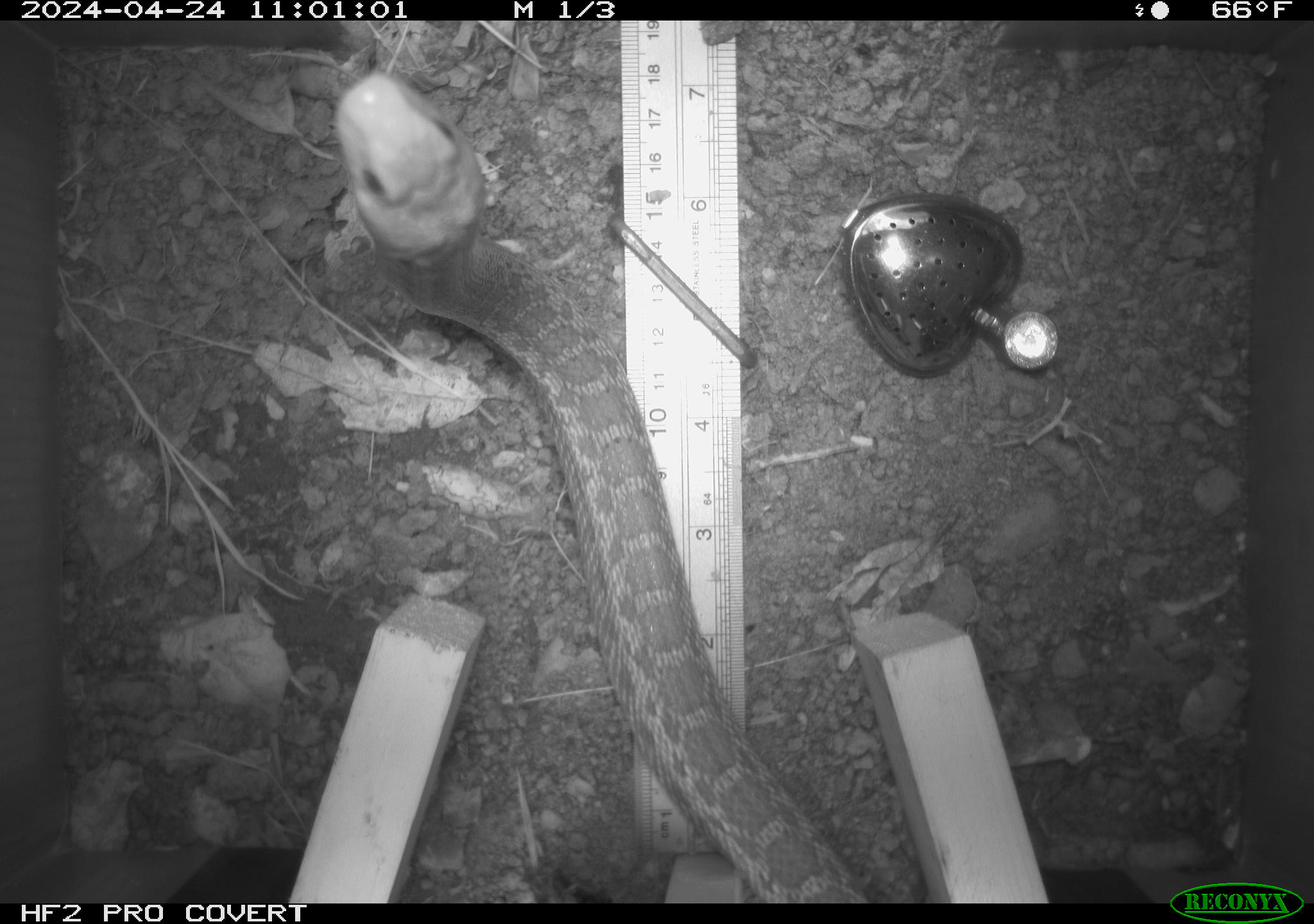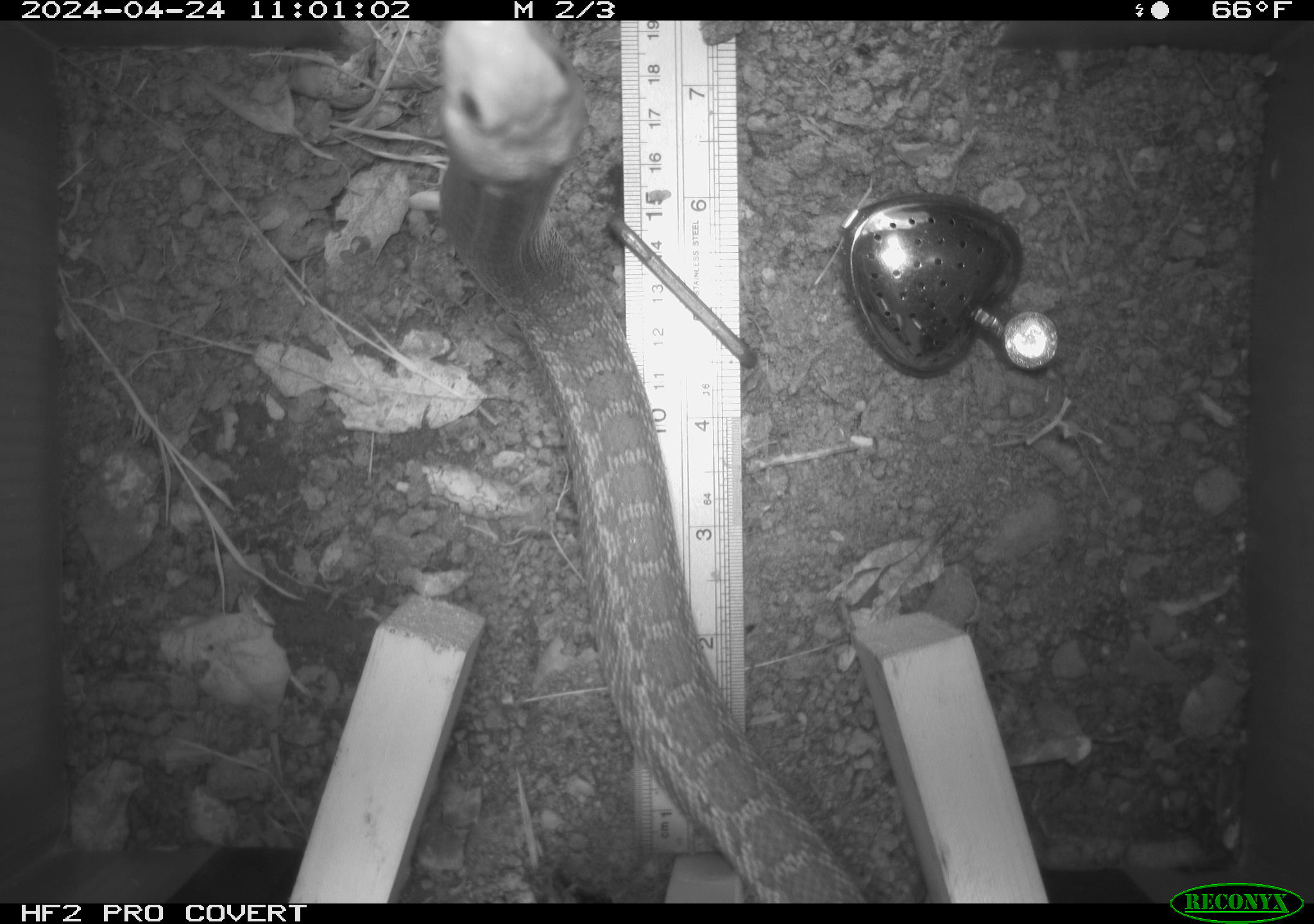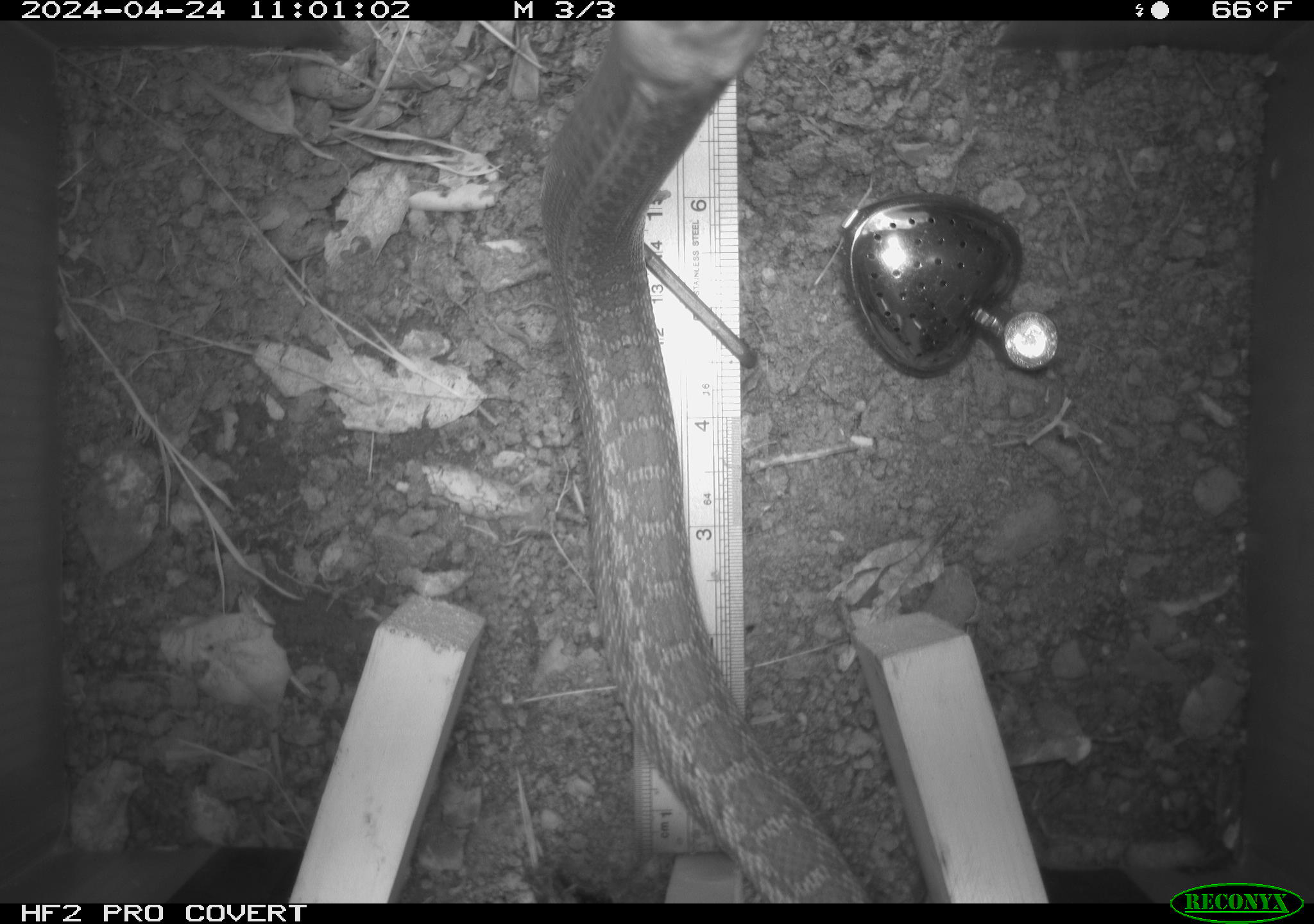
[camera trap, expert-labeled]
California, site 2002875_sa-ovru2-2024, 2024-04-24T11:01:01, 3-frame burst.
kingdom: Animalia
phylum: Chordata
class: Reptilia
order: Squamata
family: Colubridae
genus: Pituophis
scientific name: Pituophis catenifer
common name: gophersnake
Gophersnake (Pituophis catenifer).